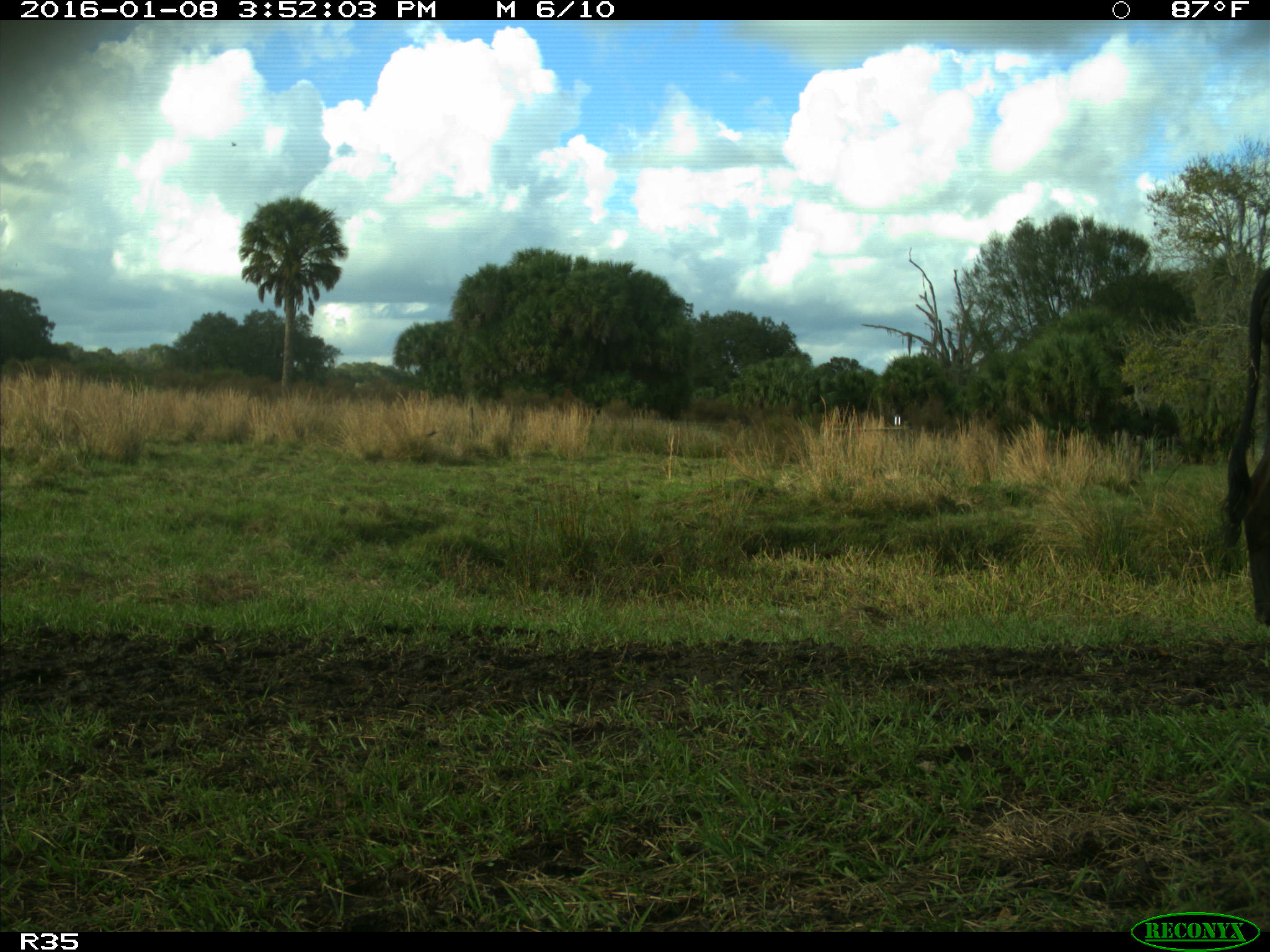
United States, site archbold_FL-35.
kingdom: Animalia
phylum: Chordata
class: Mammalia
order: Artiodactyla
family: Bovidae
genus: Bos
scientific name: Bos taurus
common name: domestic cow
Bos taurus (domestic cow).